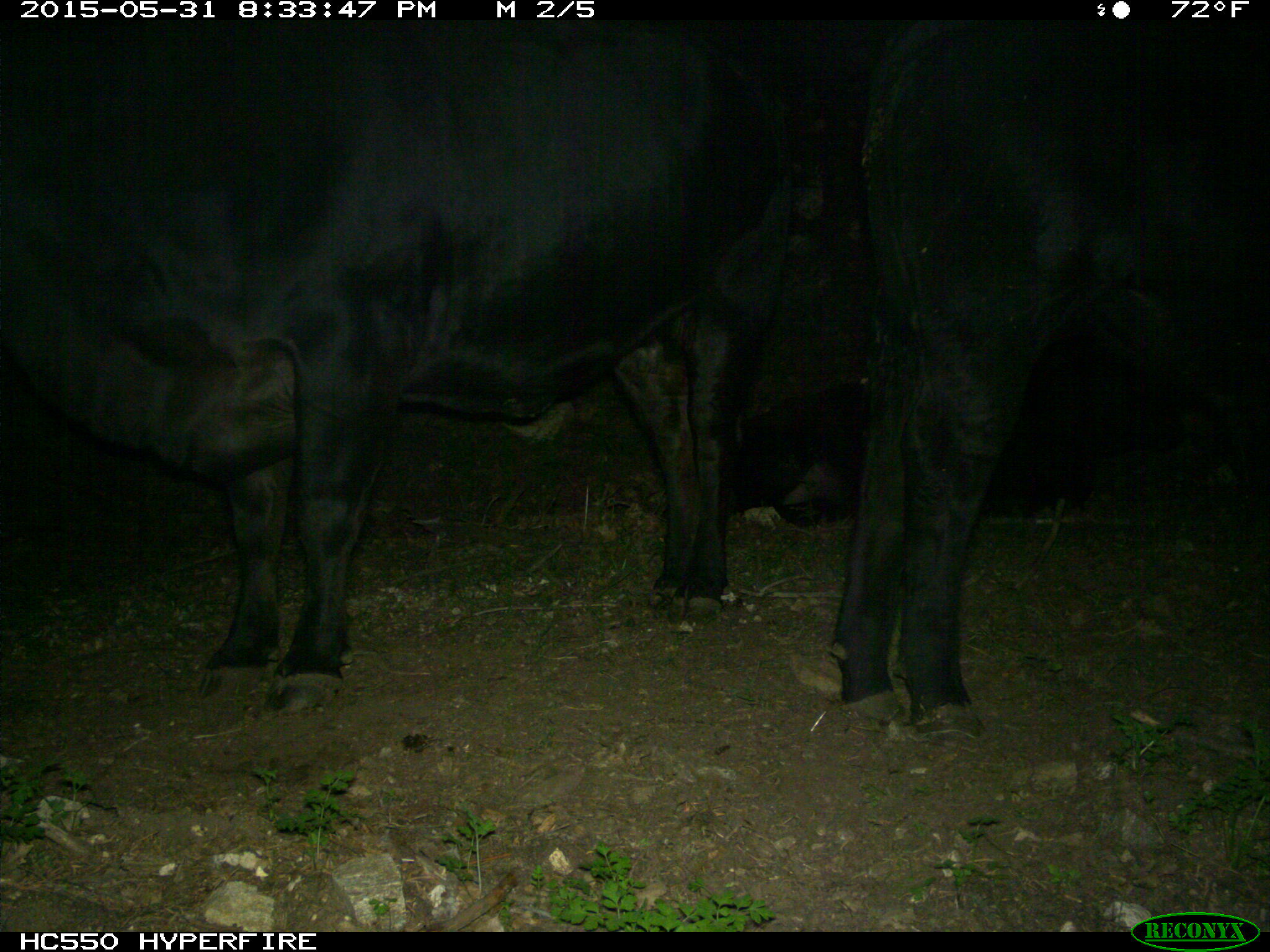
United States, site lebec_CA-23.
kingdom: Animalia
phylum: Chordata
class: Mammalia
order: Artiodactyla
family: Bovidae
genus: Bos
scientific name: Bos taurus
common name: domestic cow